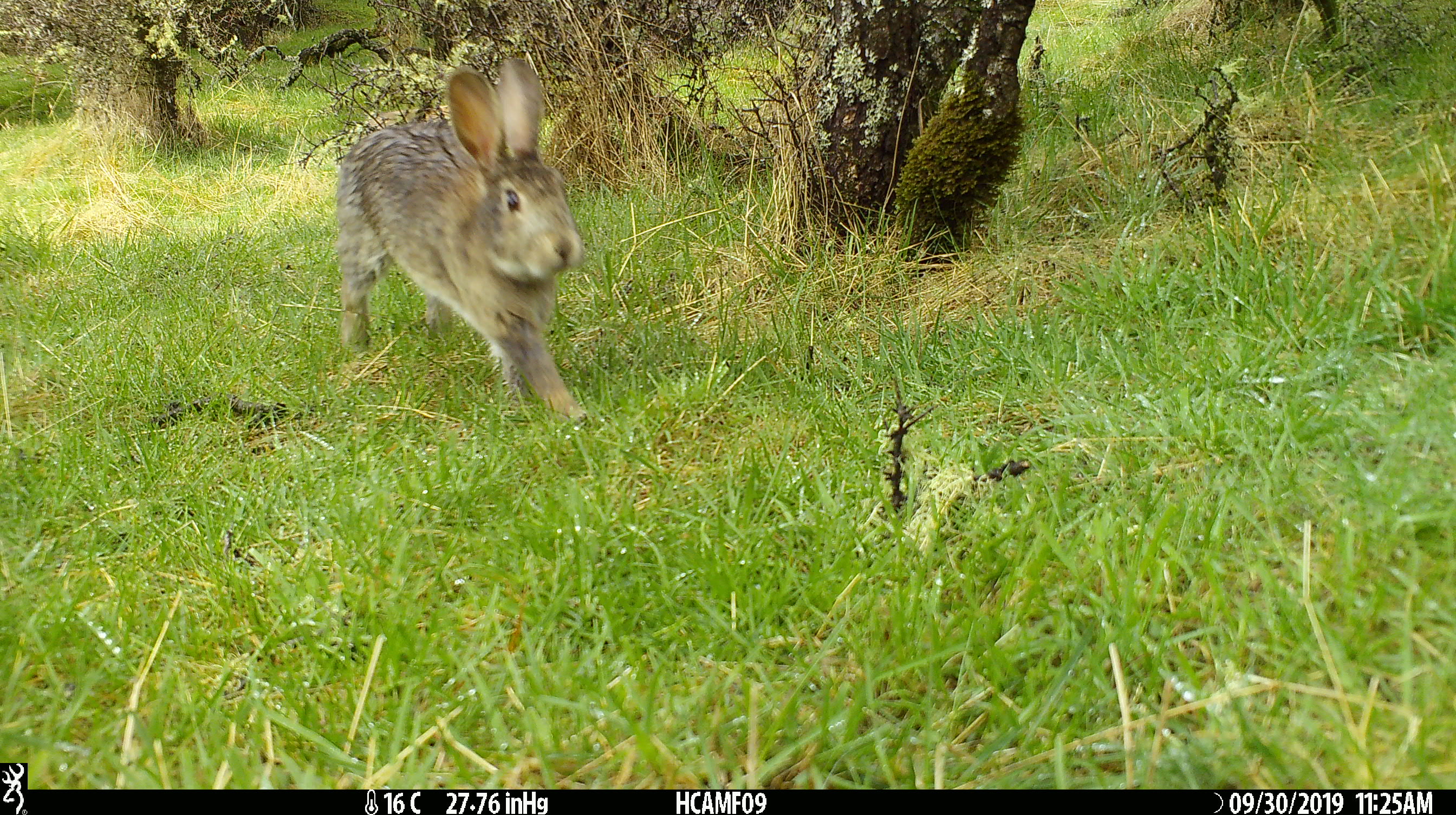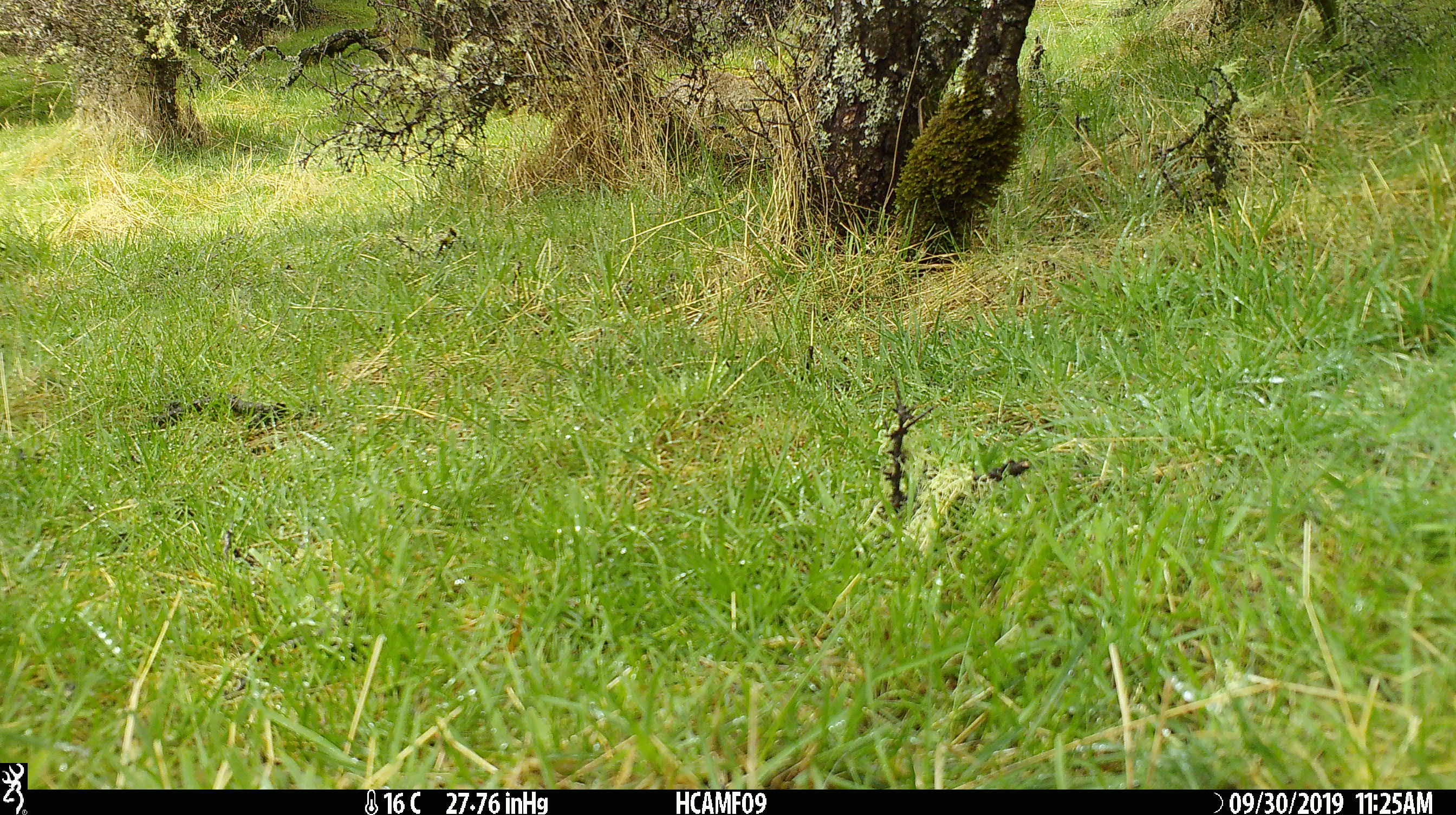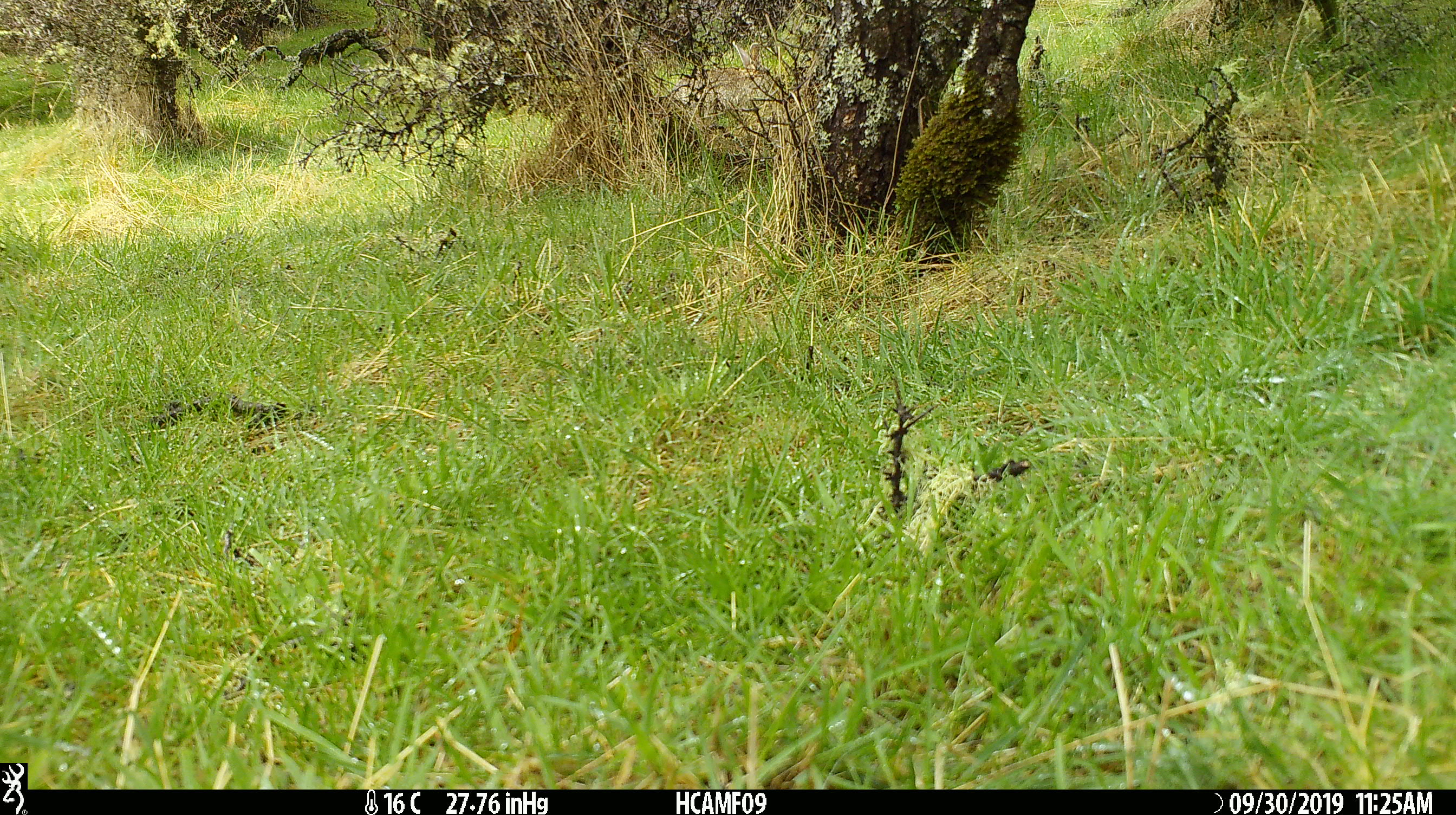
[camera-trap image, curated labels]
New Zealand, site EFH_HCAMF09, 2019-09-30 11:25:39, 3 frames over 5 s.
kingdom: Animalia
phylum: Chordata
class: Mammalia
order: Lagomorpha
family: Leporidae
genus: Oryctolagus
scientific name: Oryctolagus cuniculus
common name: european rabbit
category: rabbit